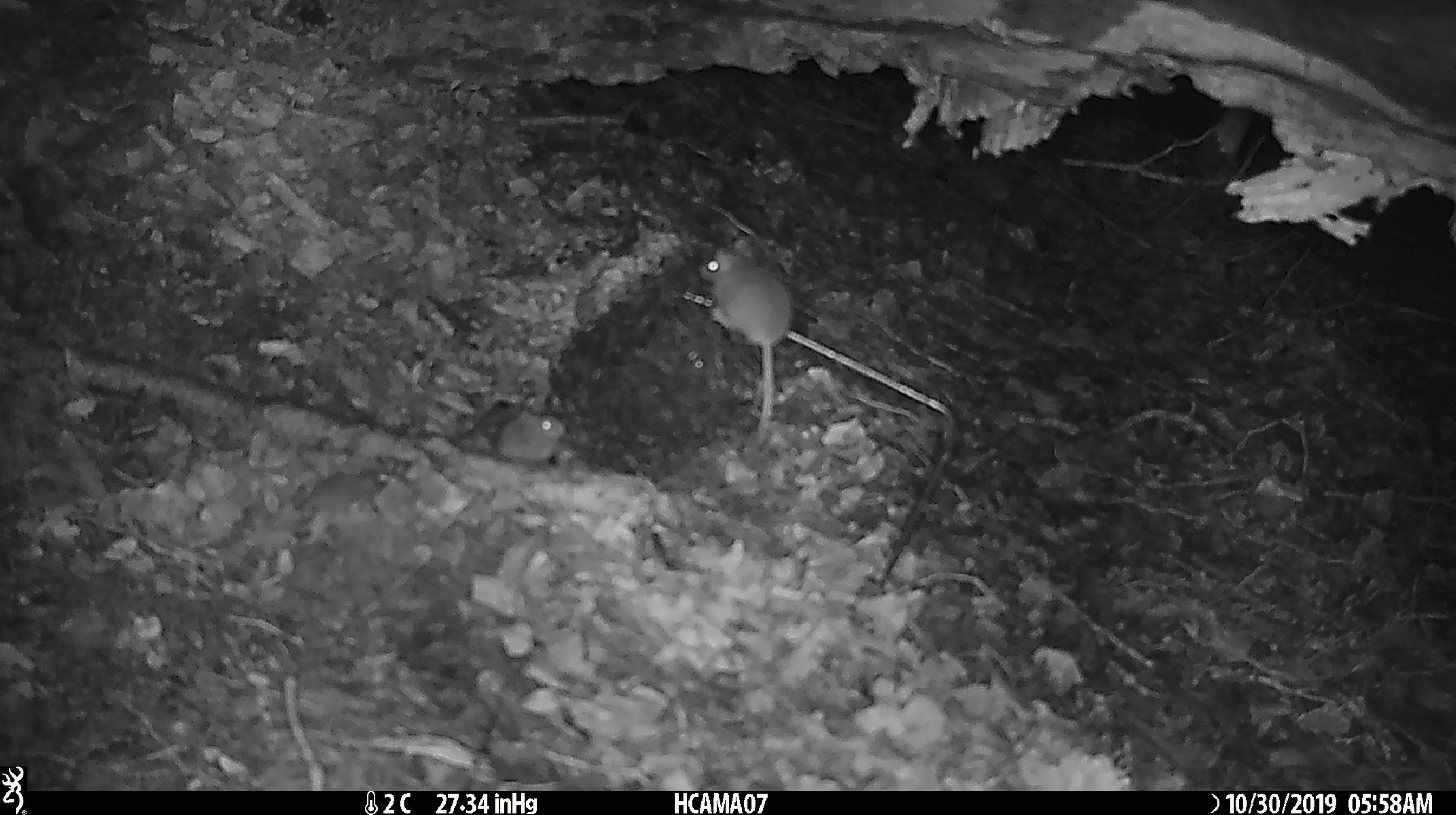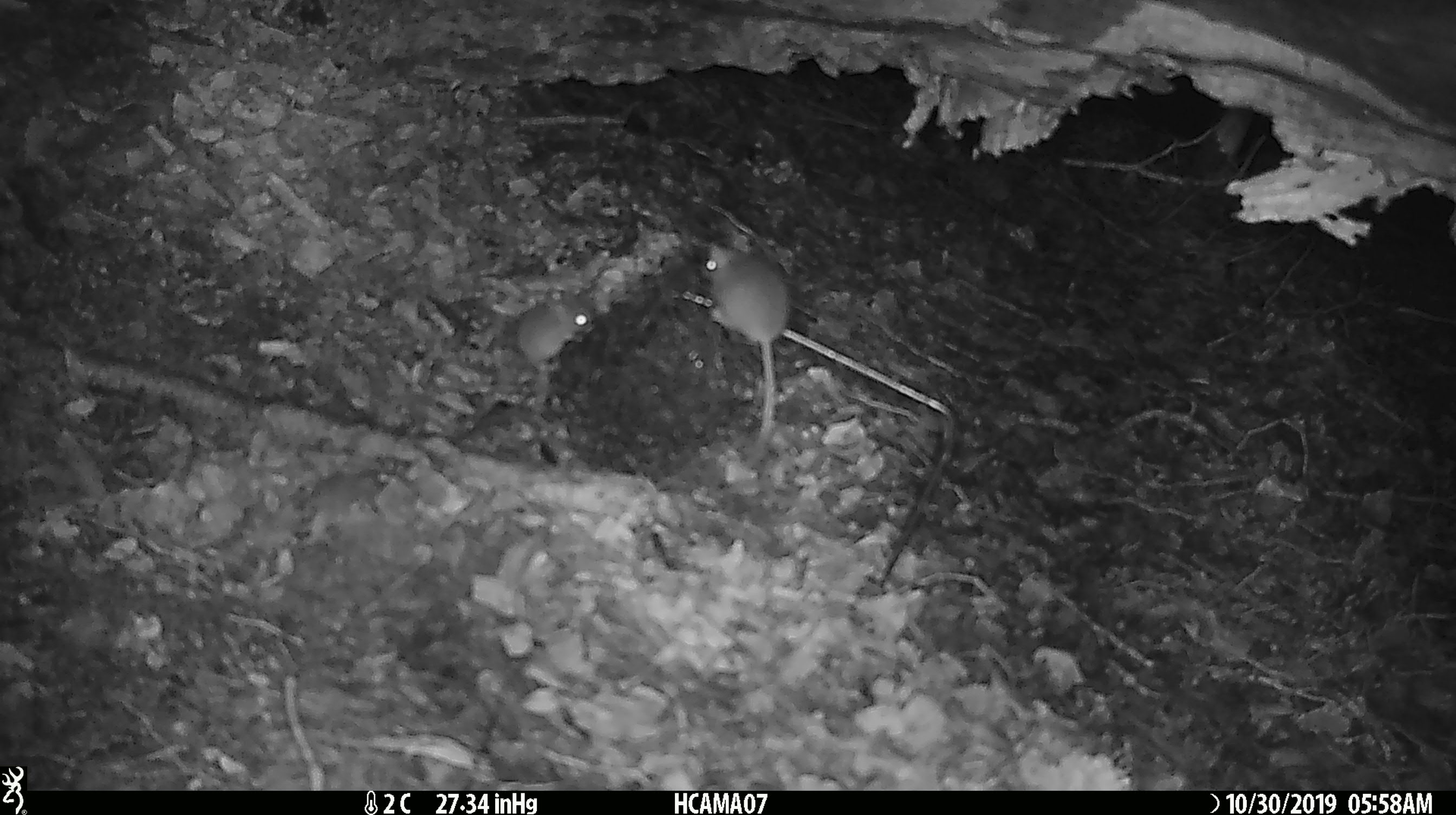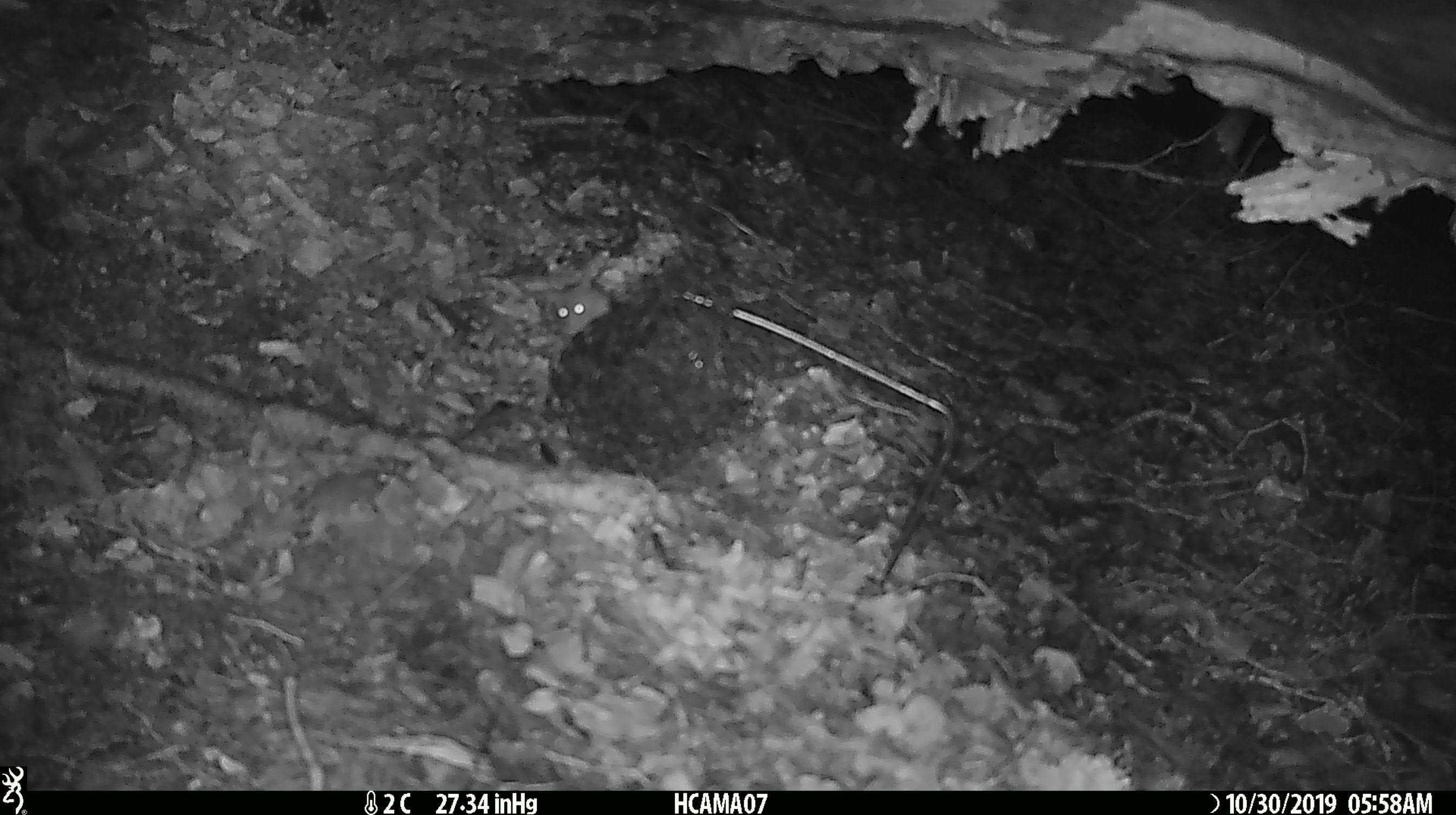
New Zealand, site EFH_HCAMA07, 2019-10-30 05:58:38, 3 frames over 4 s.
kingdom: Animalia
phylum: Chordata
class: Mammalia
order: Rodentia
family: Muridae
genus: Mus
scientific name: Mus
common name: mouse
Mouse (Mus).